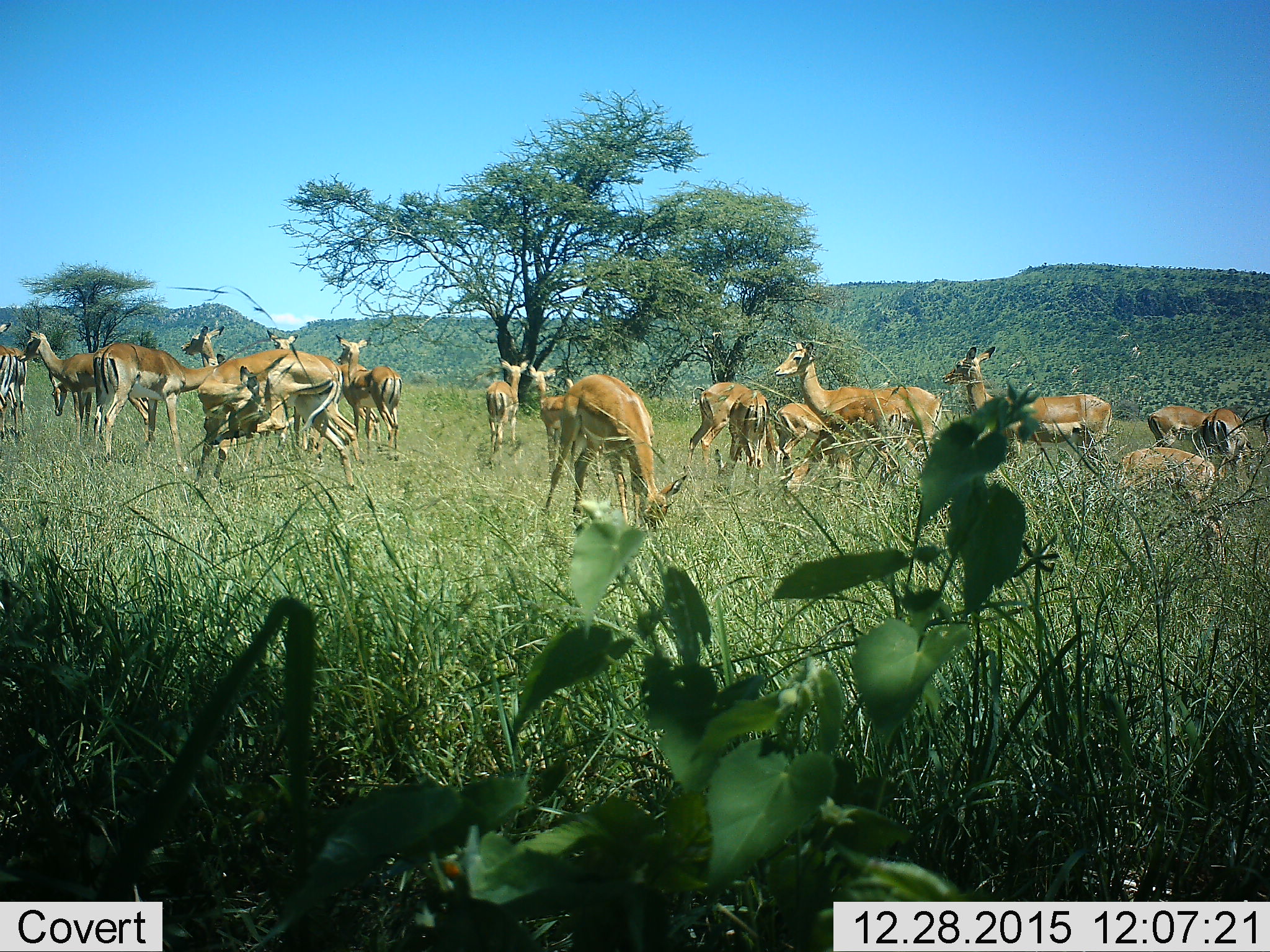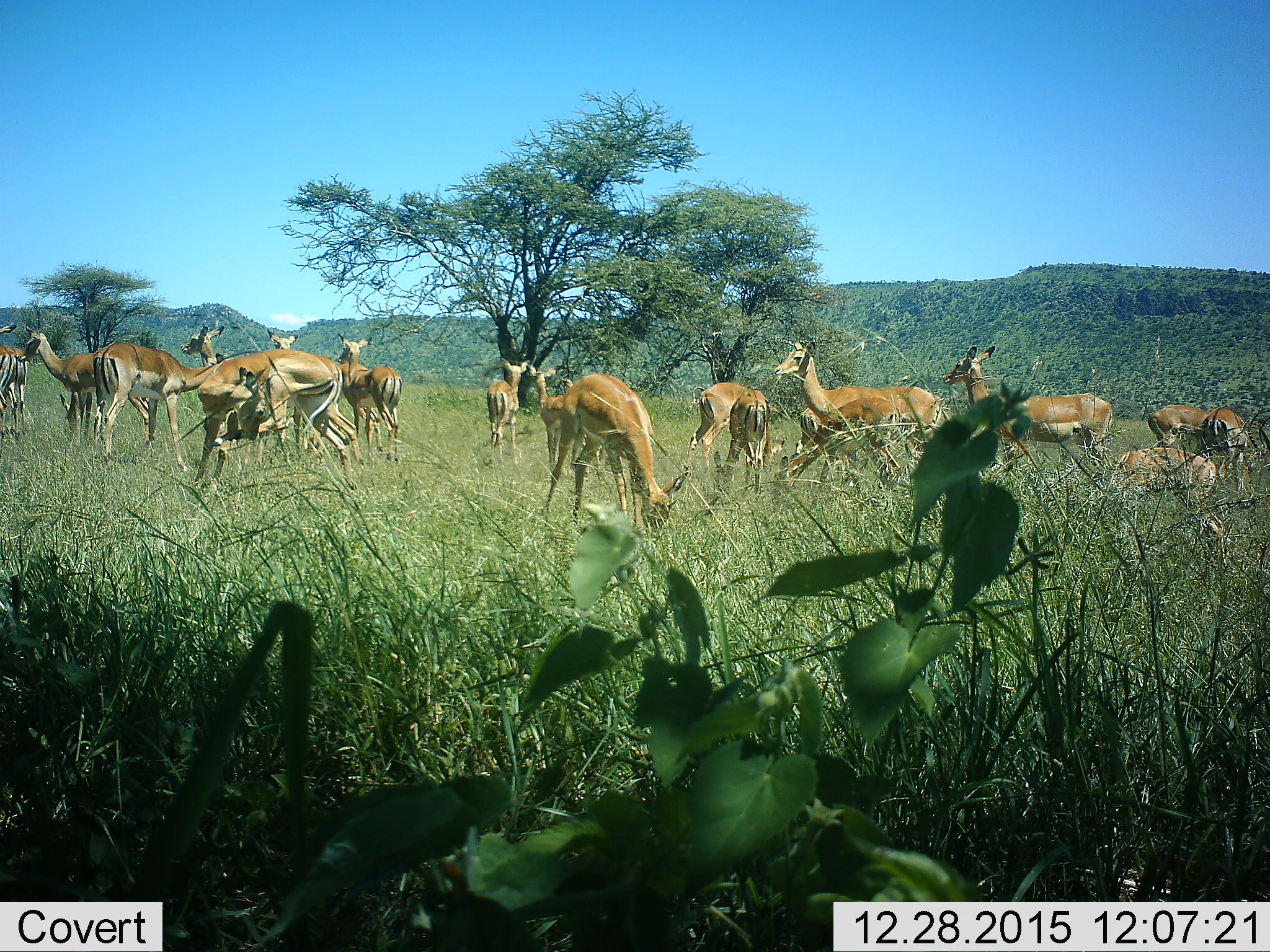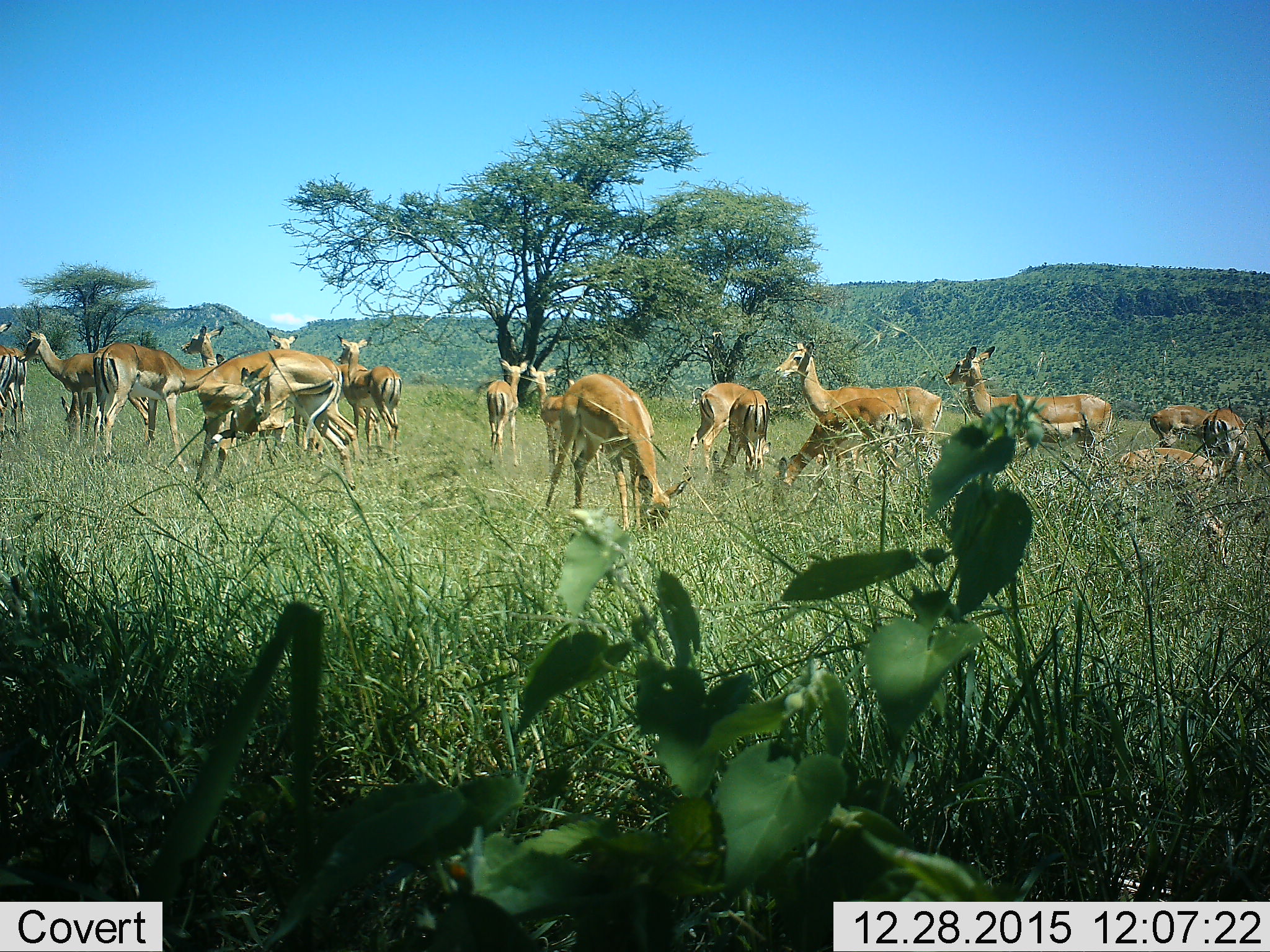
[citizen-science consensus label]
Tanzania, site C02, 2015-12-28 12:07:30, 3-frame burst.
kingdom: Animalia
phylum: Chordata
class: Mammalia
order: Artiodactyla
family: Bovidae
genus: Nanger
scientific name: Nanger granti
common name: grant's gazelle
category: gazellegrants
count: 11-50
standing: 83%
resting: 0%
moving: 0%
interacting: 17%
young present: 17%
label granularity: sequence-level